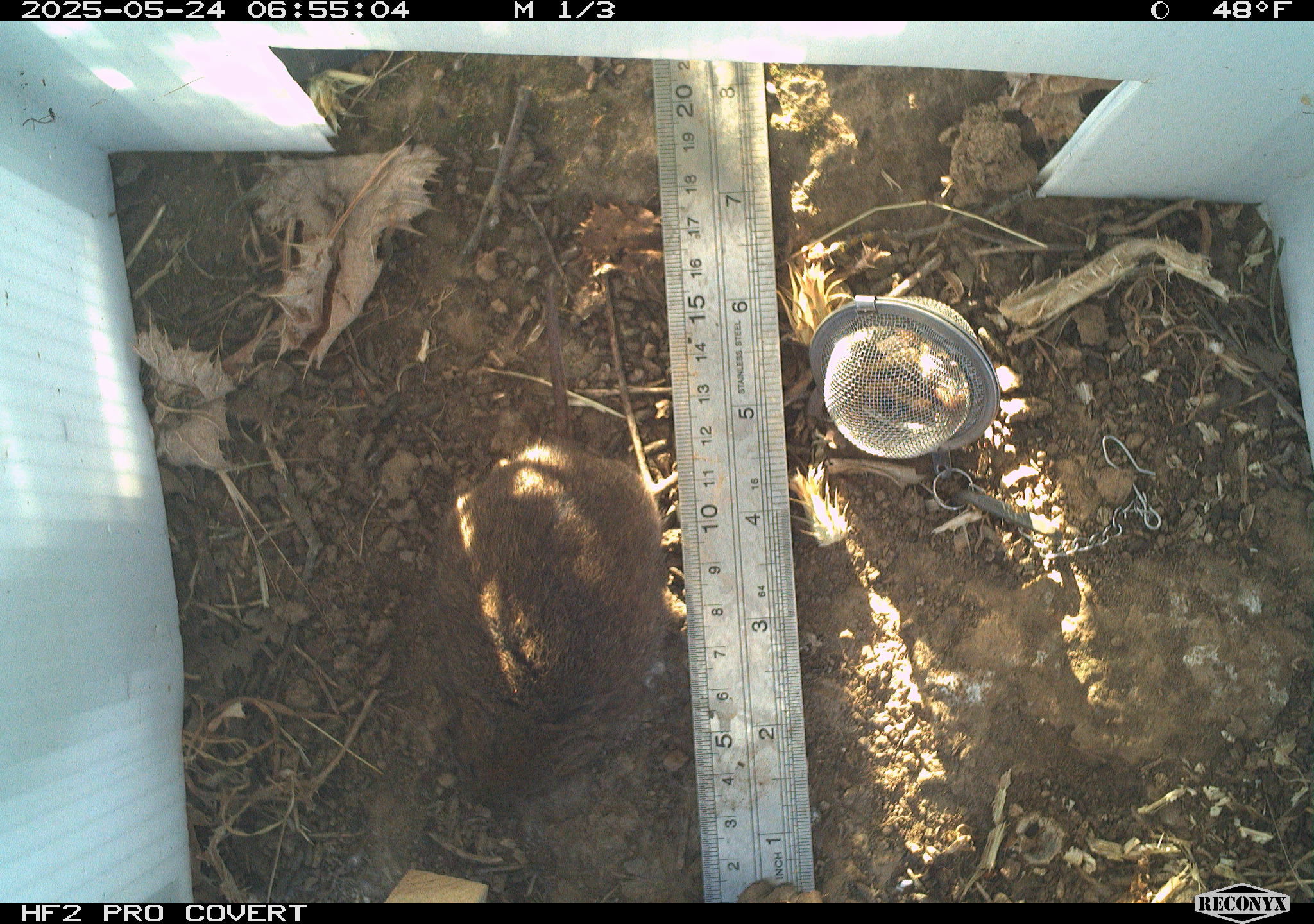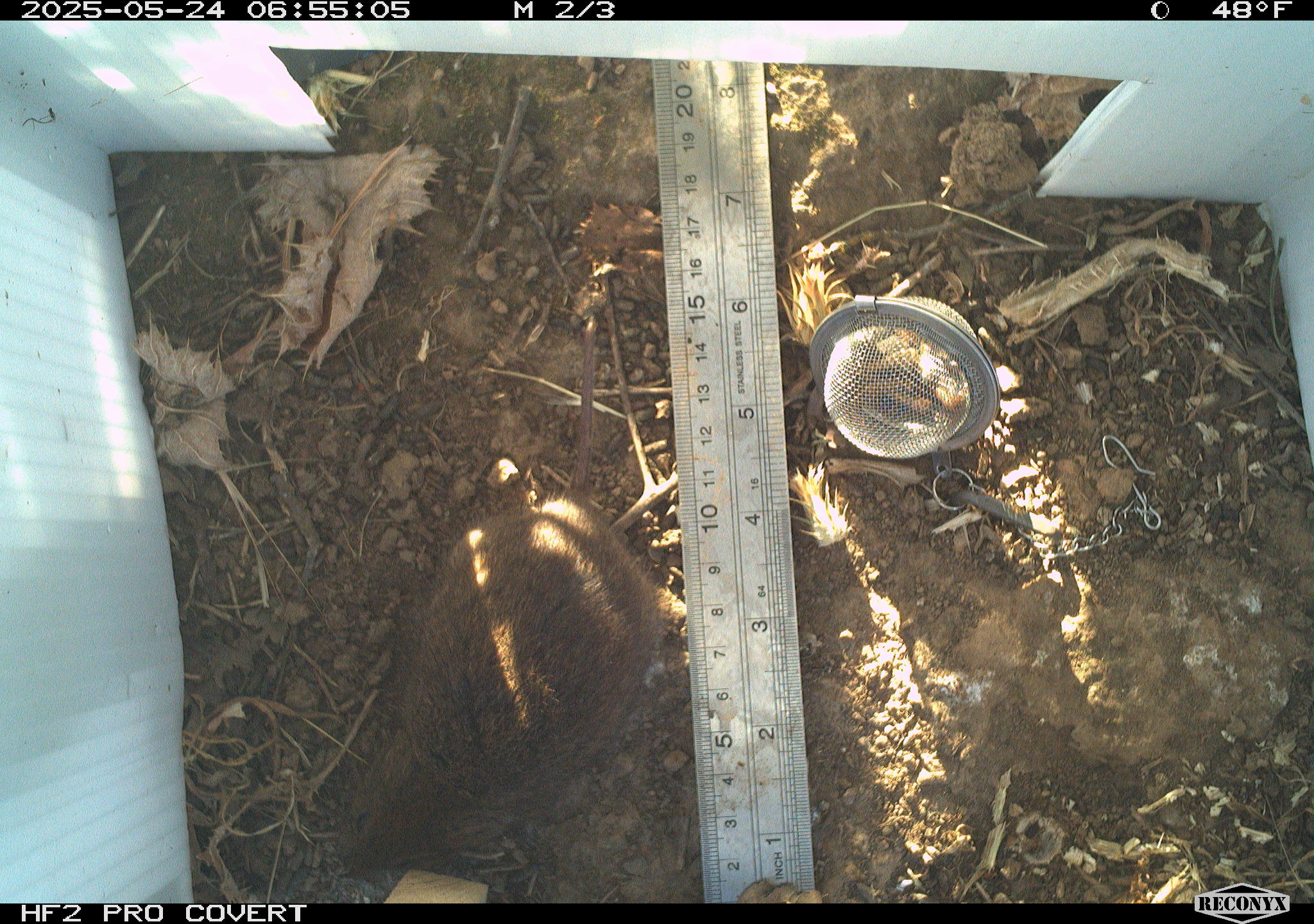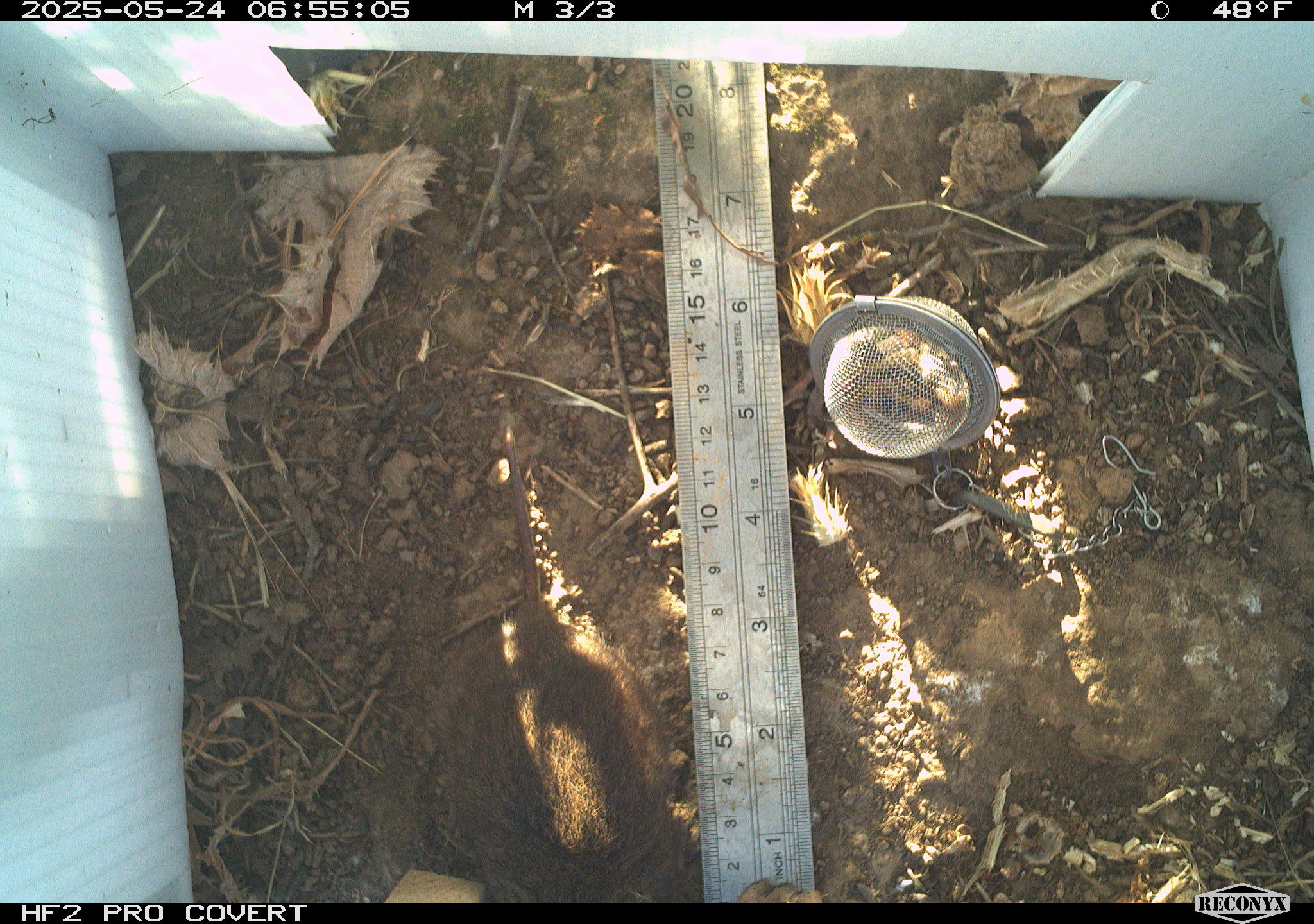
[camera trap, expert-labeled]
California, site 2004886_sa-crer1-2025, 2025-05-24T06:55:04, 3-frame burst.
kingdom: Animalia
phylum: Chordata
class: Mammalia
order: Rodentia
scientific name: Rodentia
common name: rodent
Rodent (Rodentia).